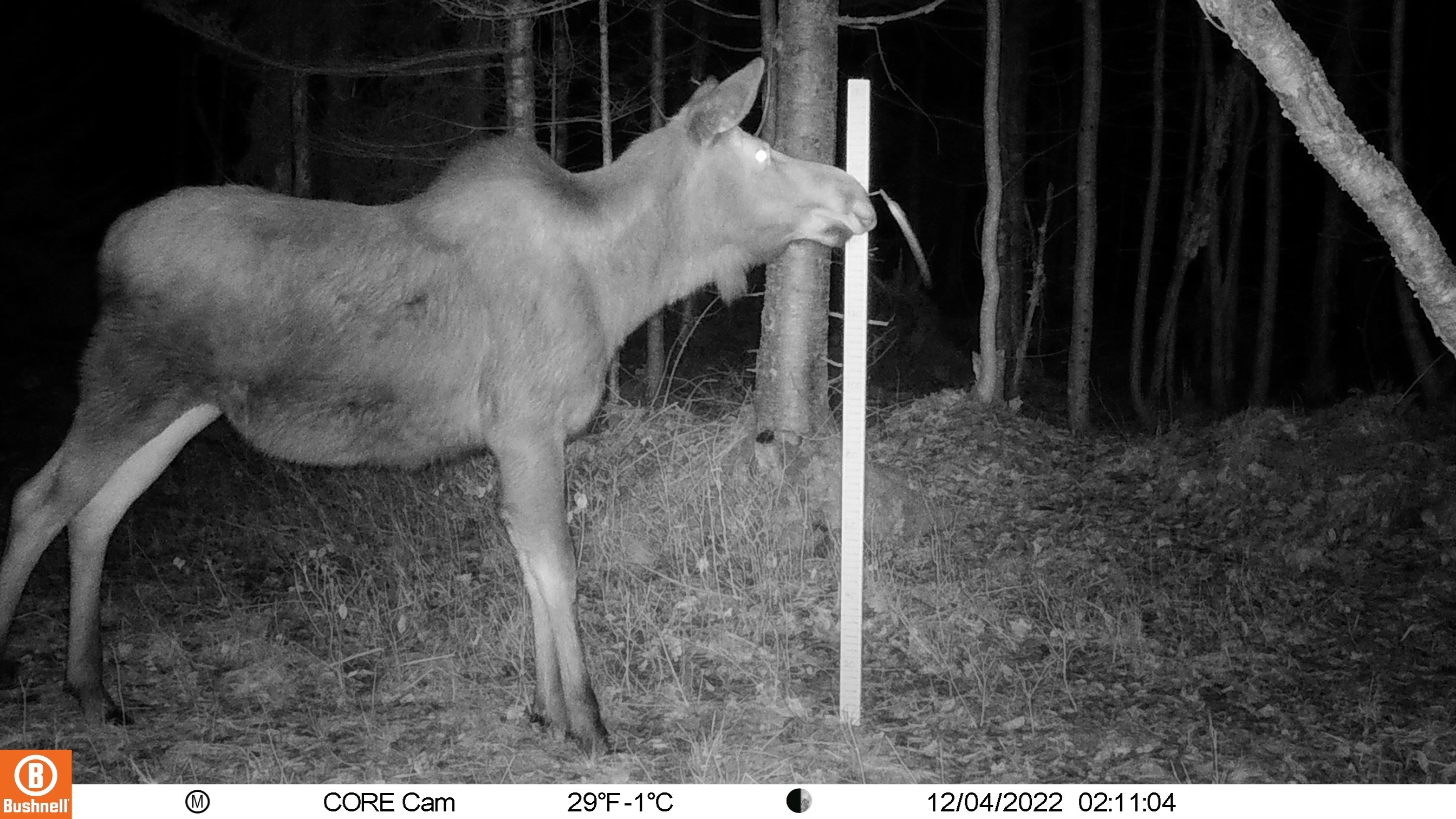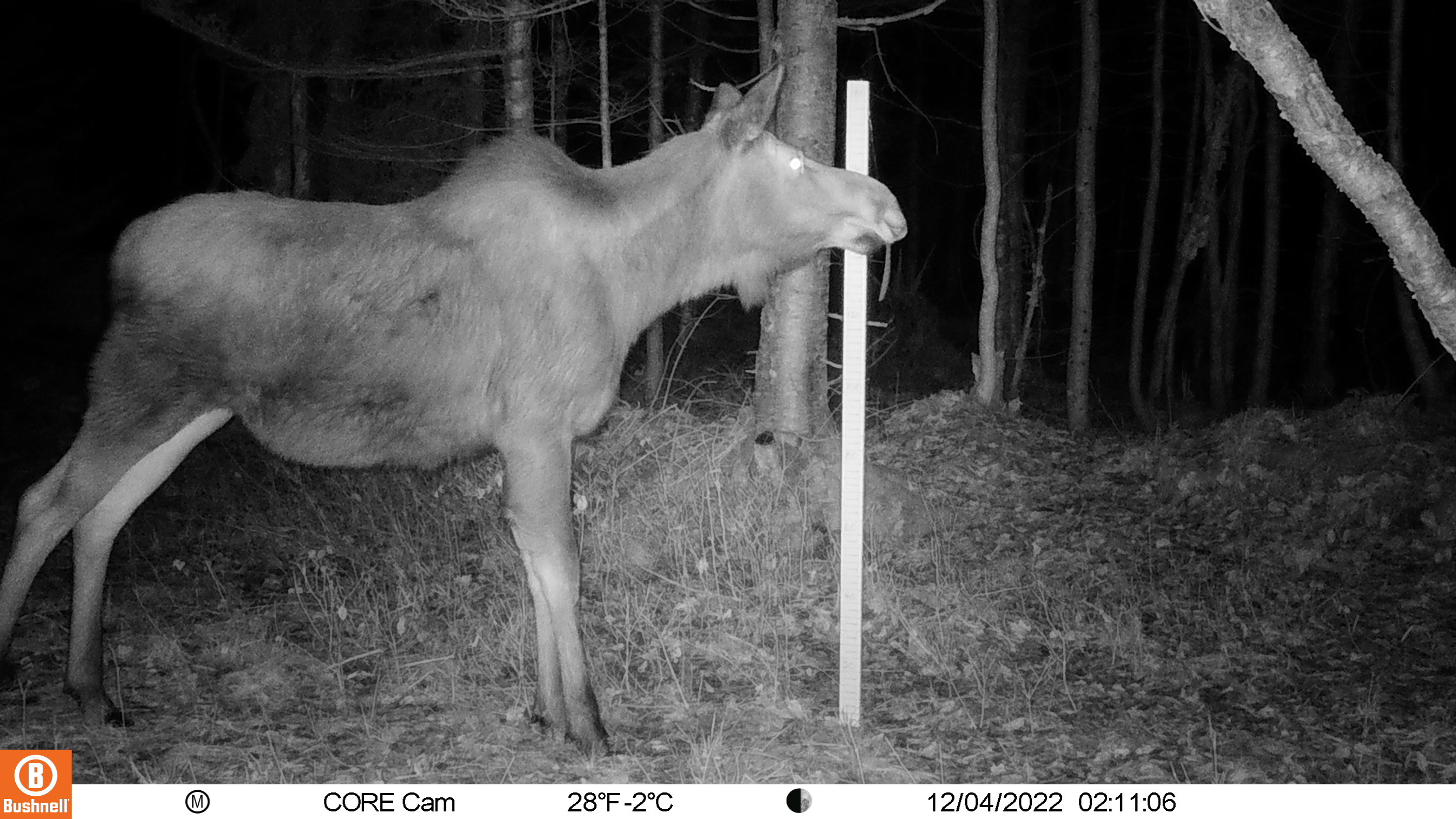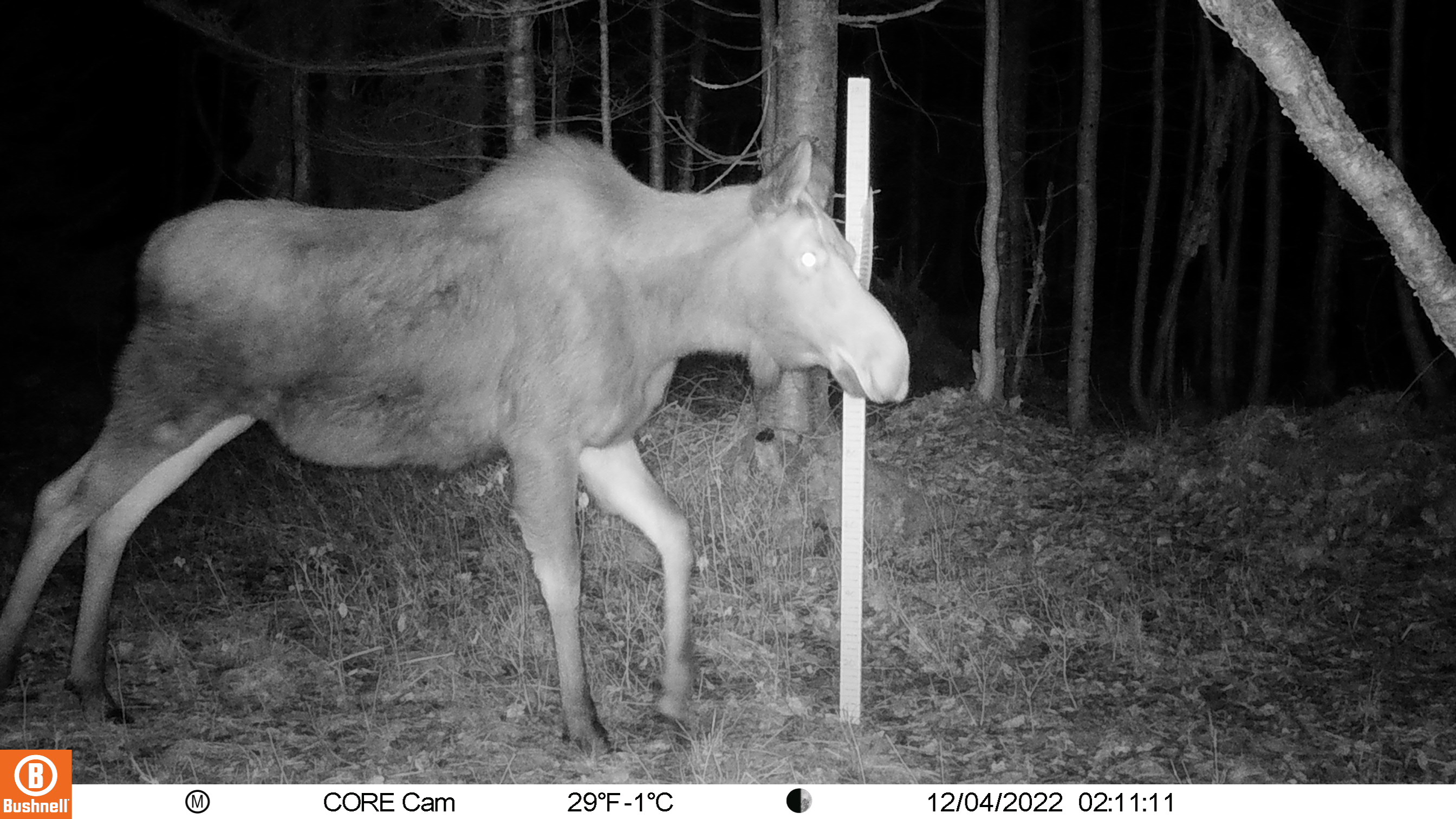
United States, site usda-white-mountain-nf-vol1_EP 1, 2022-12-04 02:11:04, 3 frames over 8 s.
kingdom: Animalia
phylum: Chordata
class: Mammalia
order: Artiodactyla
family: Cervidae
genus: Alces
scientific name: Alces alces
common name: moose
Moose (Alces alces).